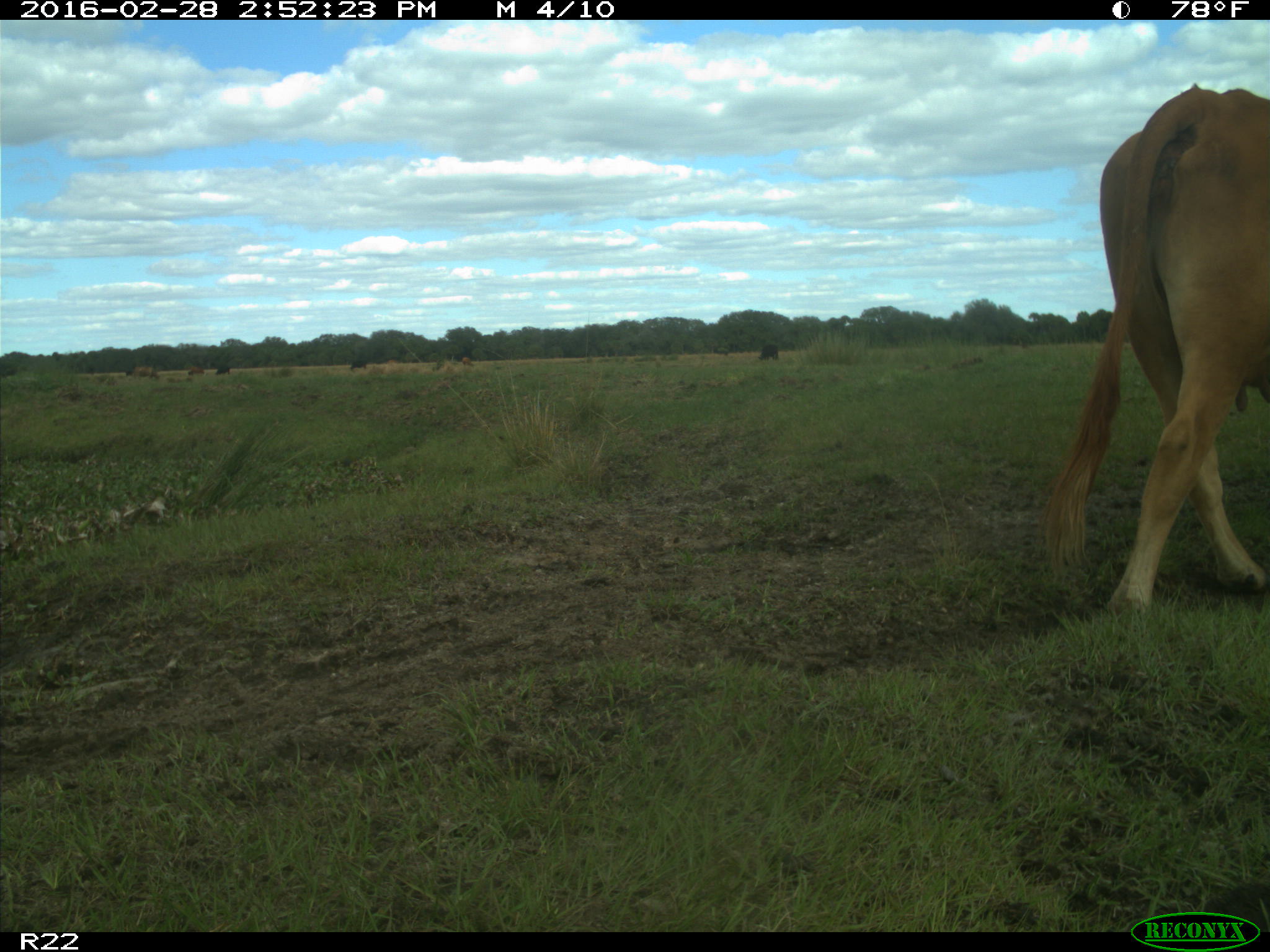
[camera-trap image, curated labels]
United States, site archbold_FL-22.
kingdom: Animalia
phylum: Chordata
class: Mammalia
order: Artiodactyla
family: Bovidae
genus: Bos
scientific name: Bos taurus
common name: domestic cow